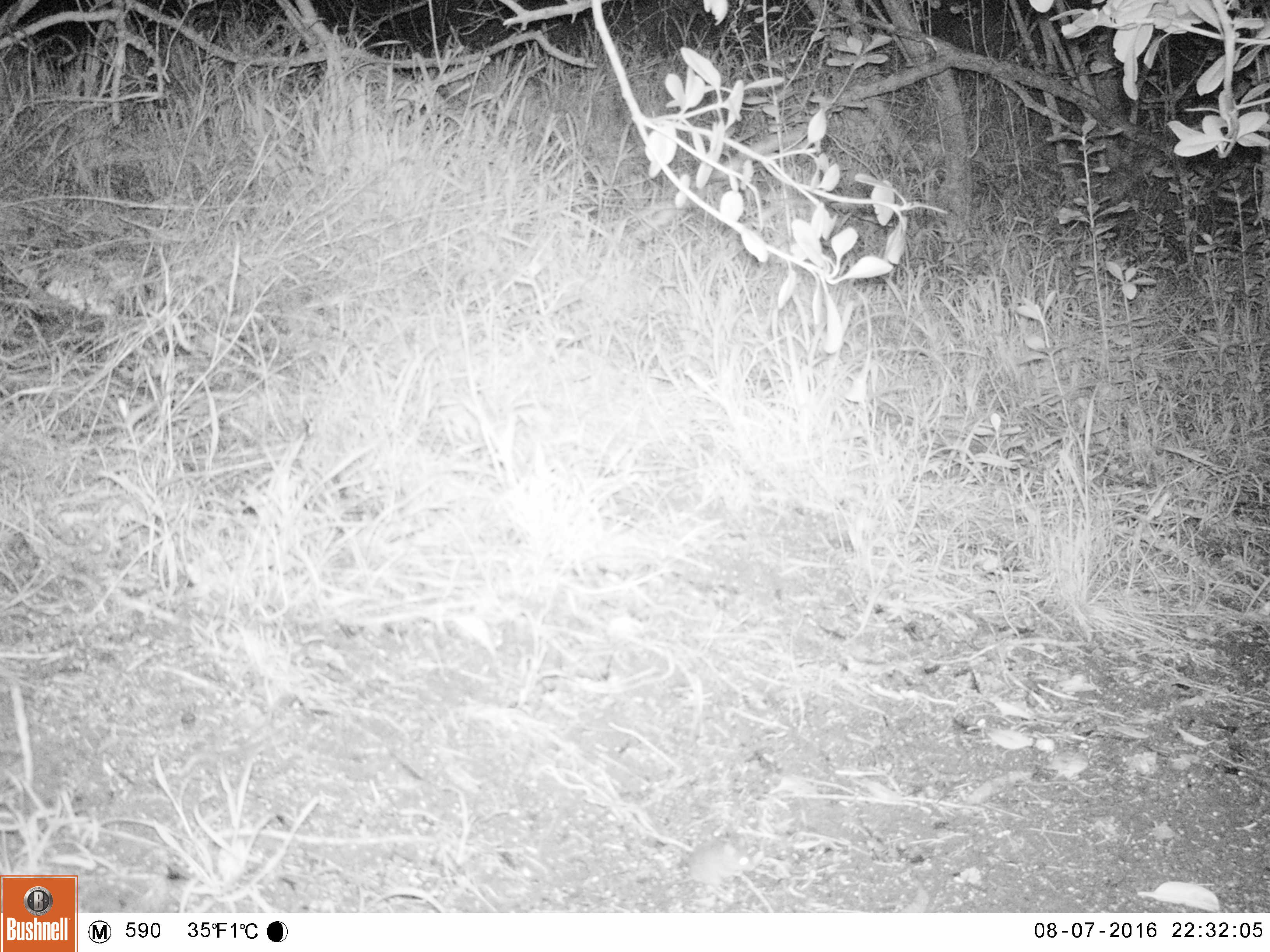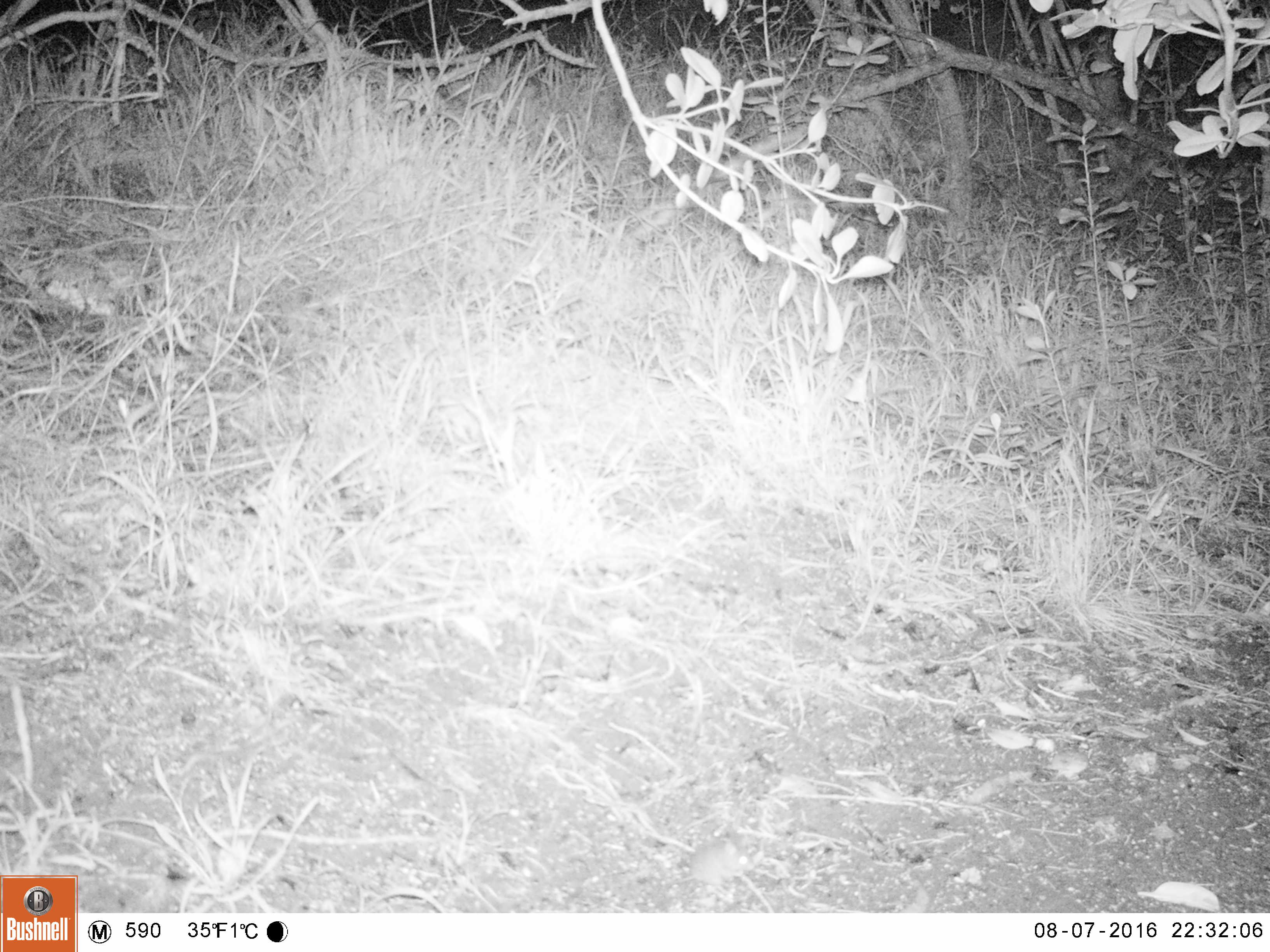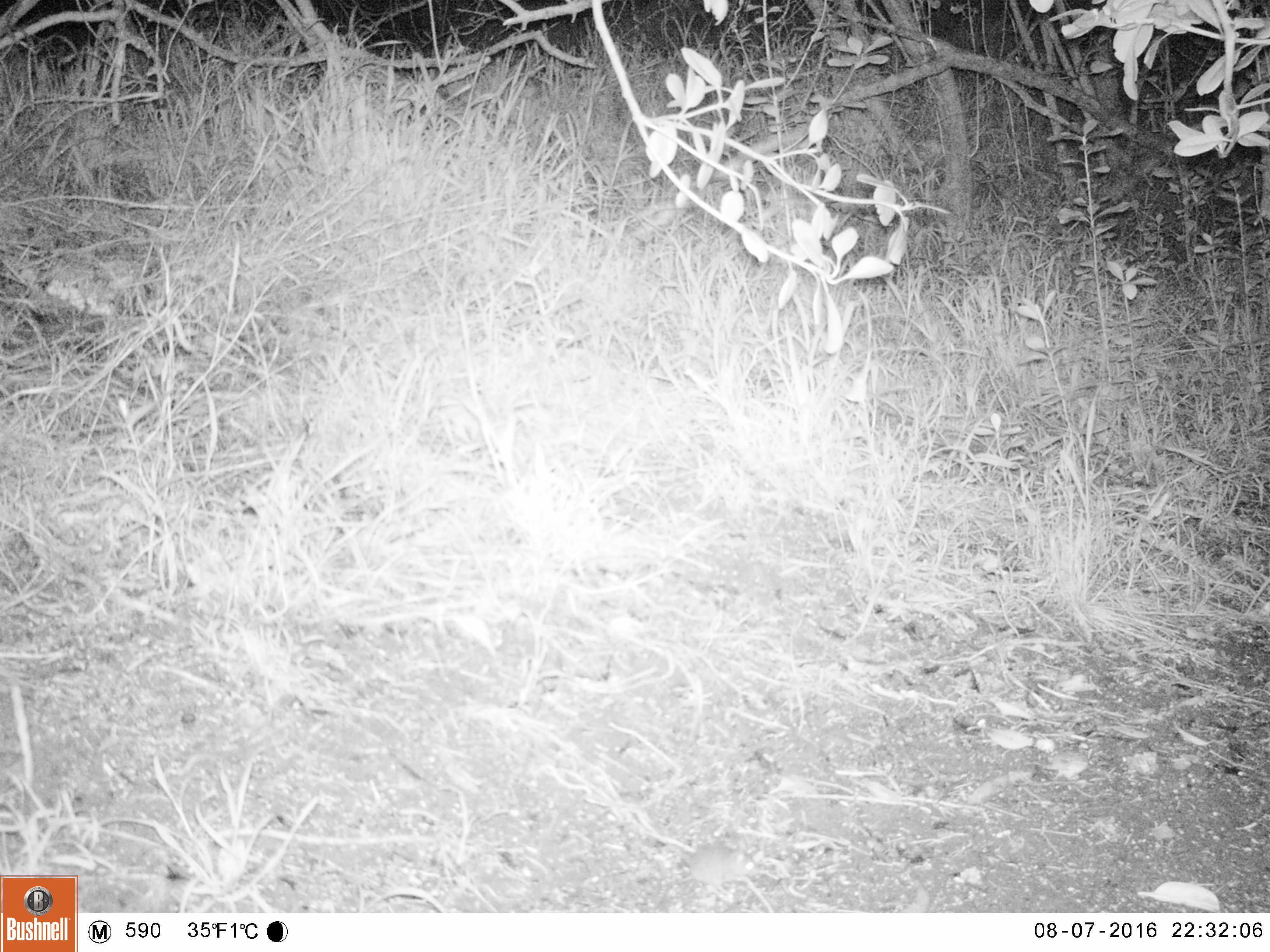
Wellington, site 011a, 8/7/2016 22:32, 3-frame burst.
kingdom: Animalia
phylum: Chordata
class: Mammalia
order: Rodentia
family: Muridae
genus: Mus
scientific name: Mus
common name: mouse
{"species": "mouse (Mus)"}